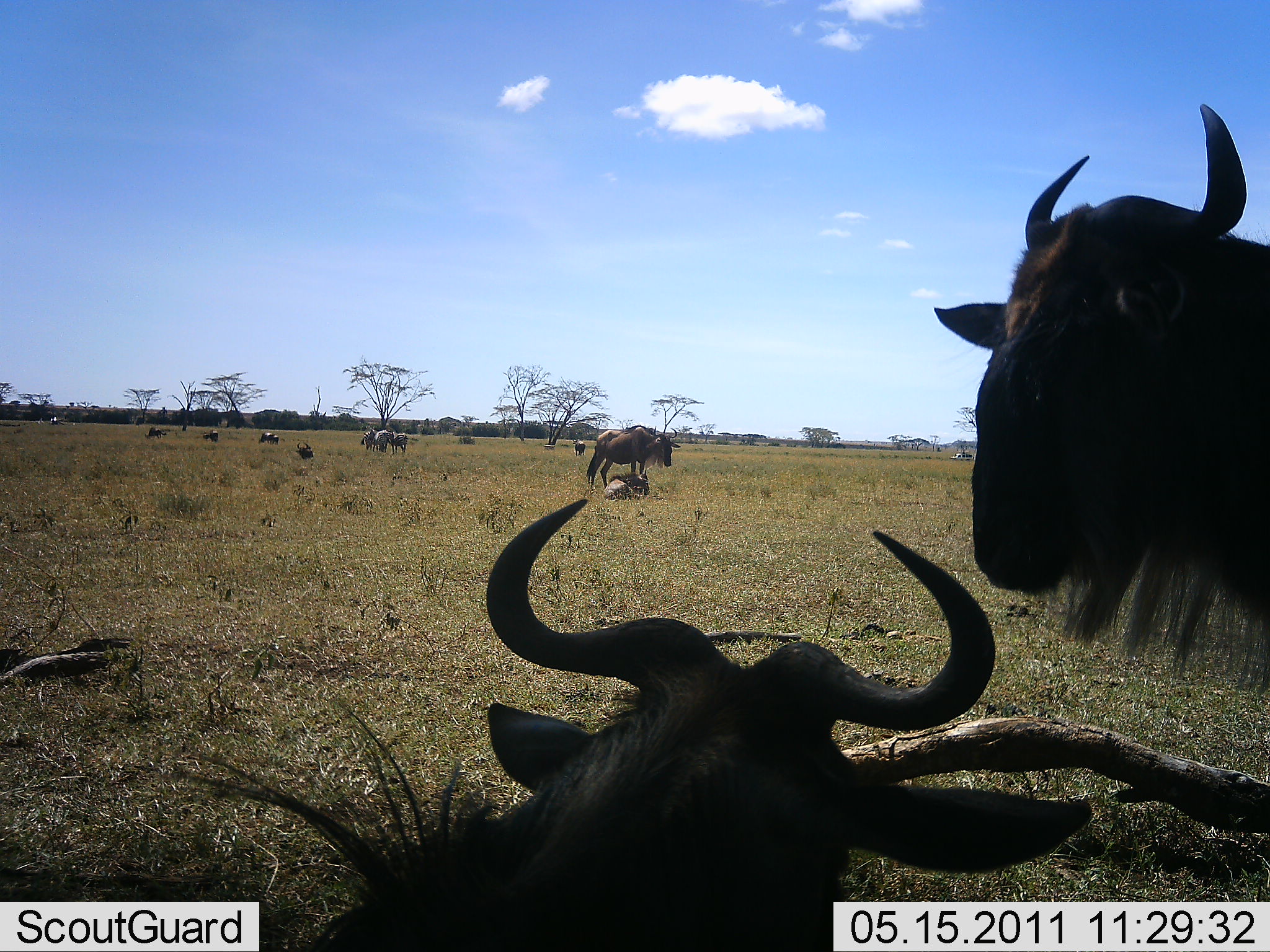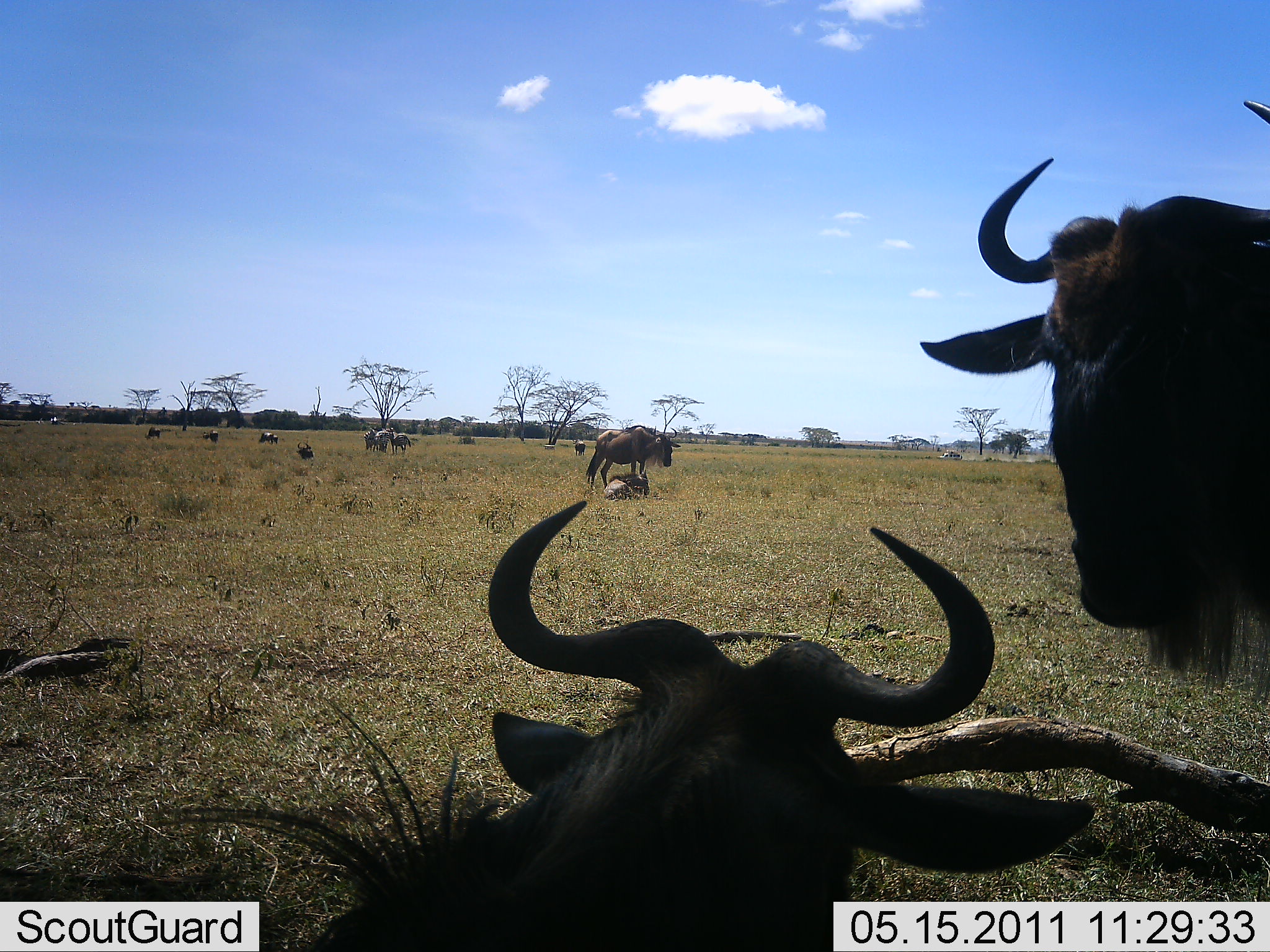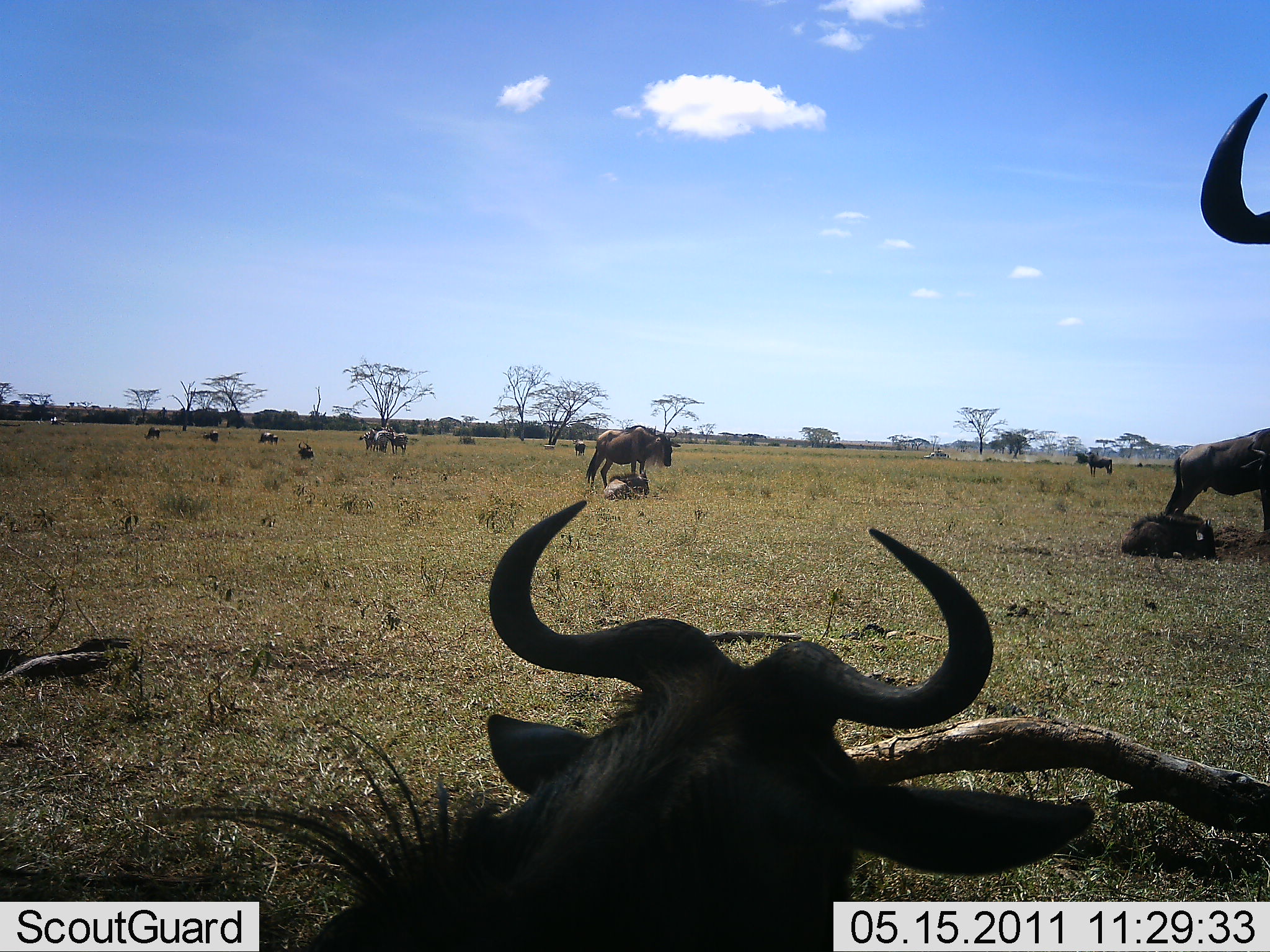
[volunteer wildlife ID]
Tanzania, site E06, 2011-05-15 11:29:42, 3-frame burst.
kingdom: Animalia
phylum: Chordata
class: Mammalia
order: Artiodactyla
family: Bovidae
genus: Connochaetes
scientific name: Connochaetes taurinus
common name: blue wildebeest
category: wildebeest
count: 11-50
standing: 58%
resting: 92%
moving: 8%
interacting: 8%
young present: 17%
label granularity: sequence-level